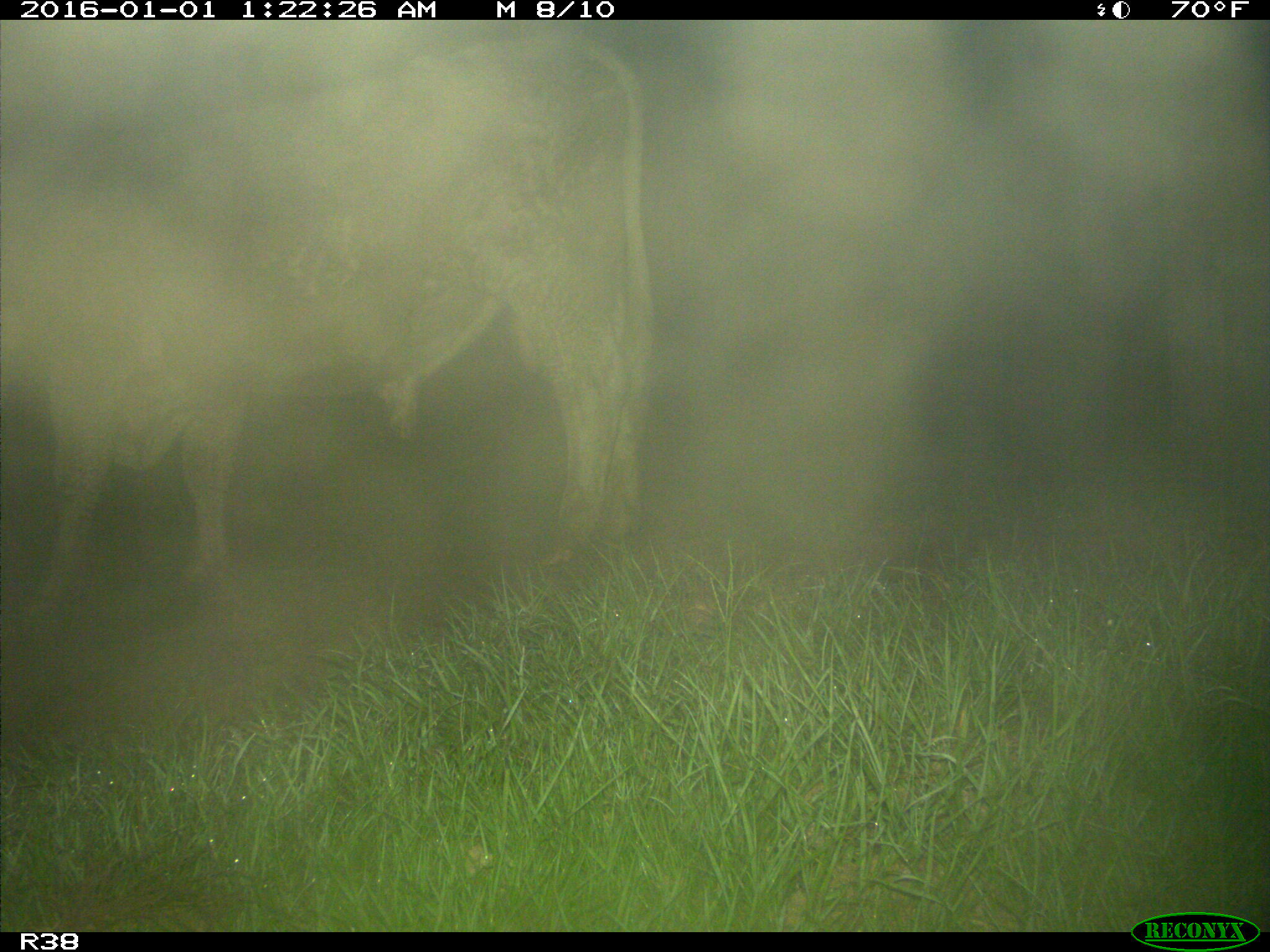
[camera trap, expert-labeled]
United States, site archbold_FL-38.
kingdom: Animalia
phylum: Chordata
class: Mammalia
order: Artiodactyla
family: Bovidae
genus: Bos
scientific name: Bos taurus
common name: domestic cow